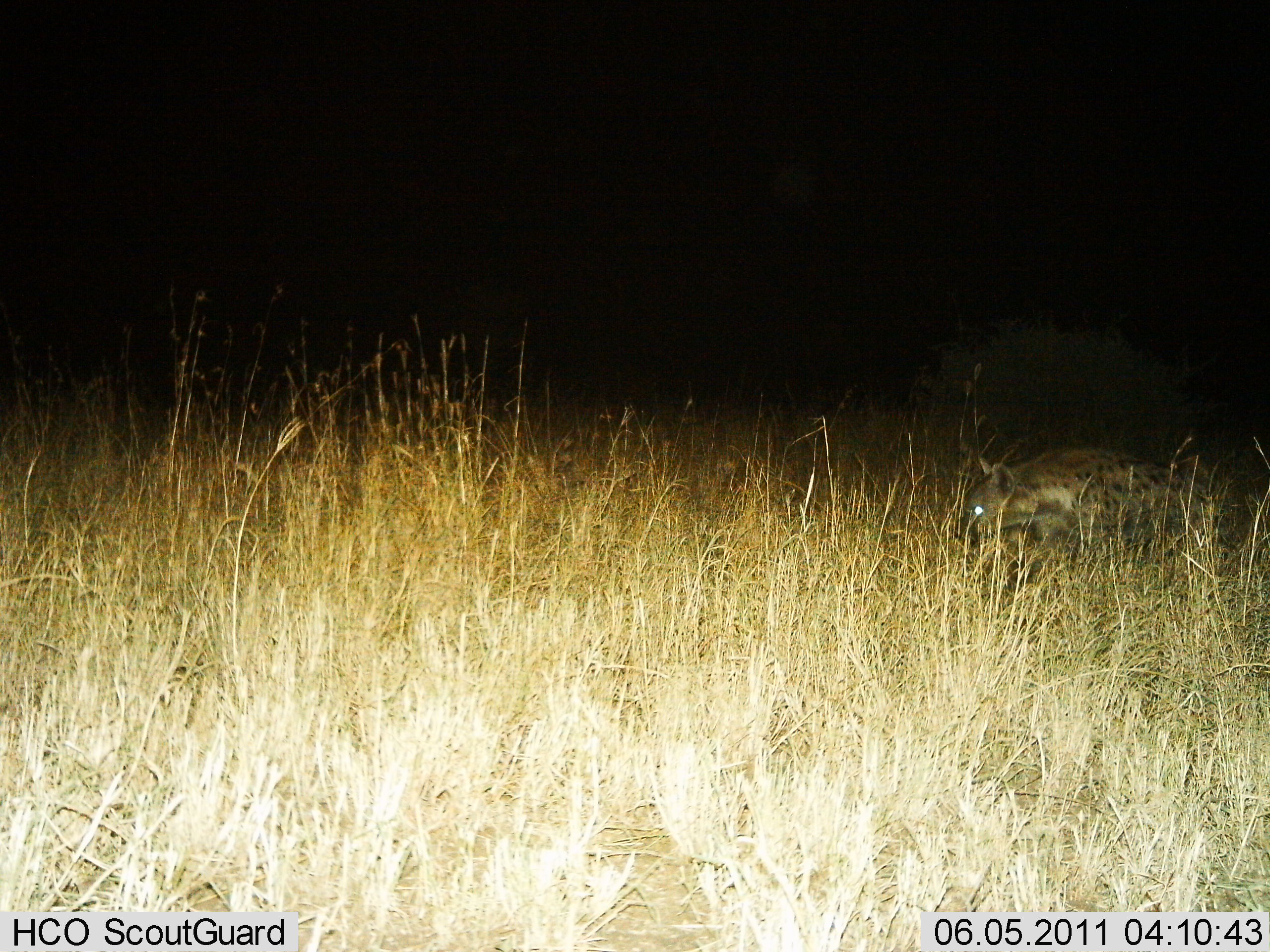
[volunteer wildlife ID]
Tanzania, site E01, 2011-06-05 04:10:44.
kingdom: Animalia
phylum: Chordata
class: Mammalia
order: Carnivora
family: Hyaenidae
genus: Crocuta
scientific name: Crocuta crocuta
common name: spotted hyena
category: hyenaspotted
Hyenaspotted (spotted hyena) (Crocuta crocuta), count 1. Behavior (volunteer vote fractions): standing 9%, resting 0%, moving 91%, interacting 0%. Young present (vote fraction): 0%. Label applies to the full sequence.